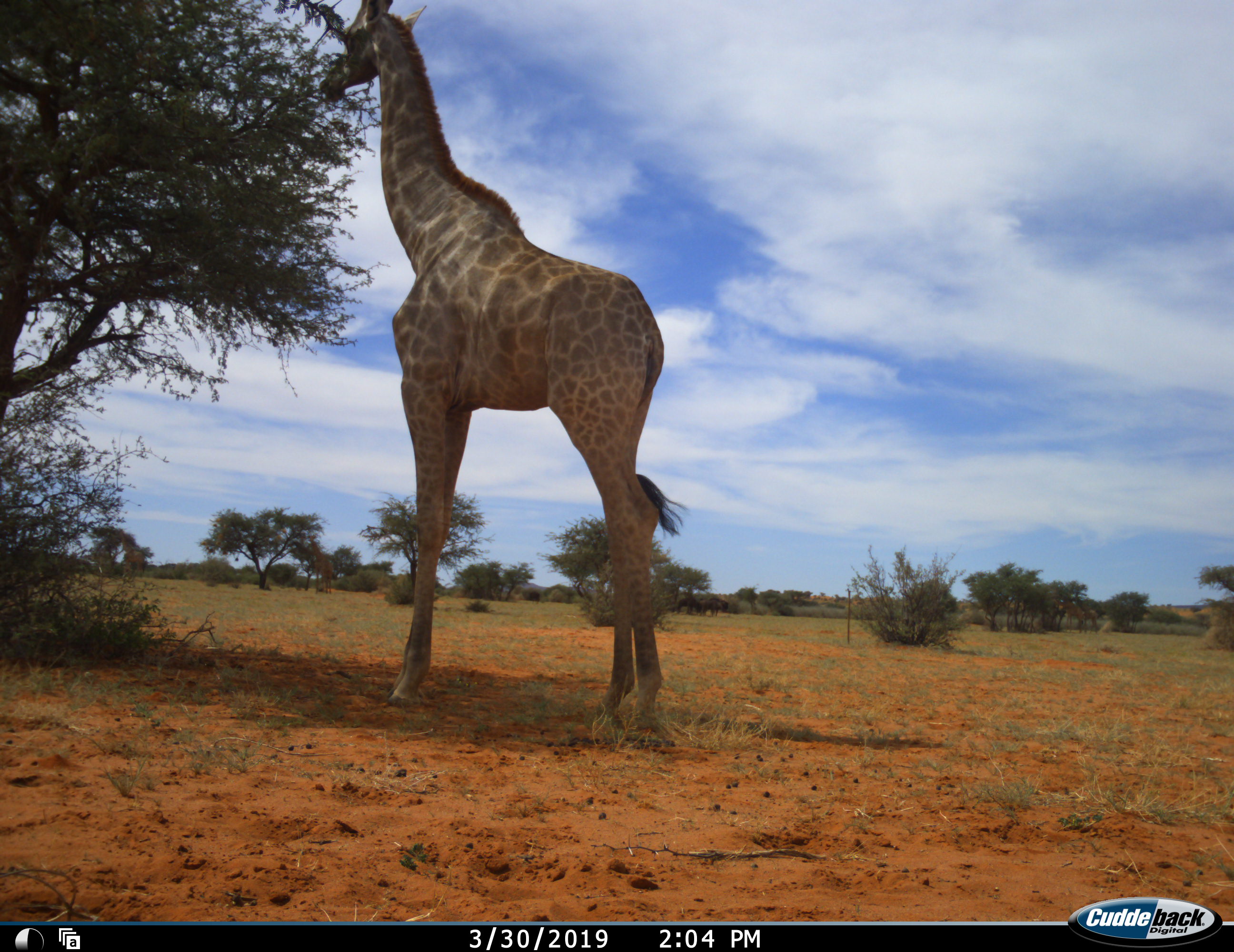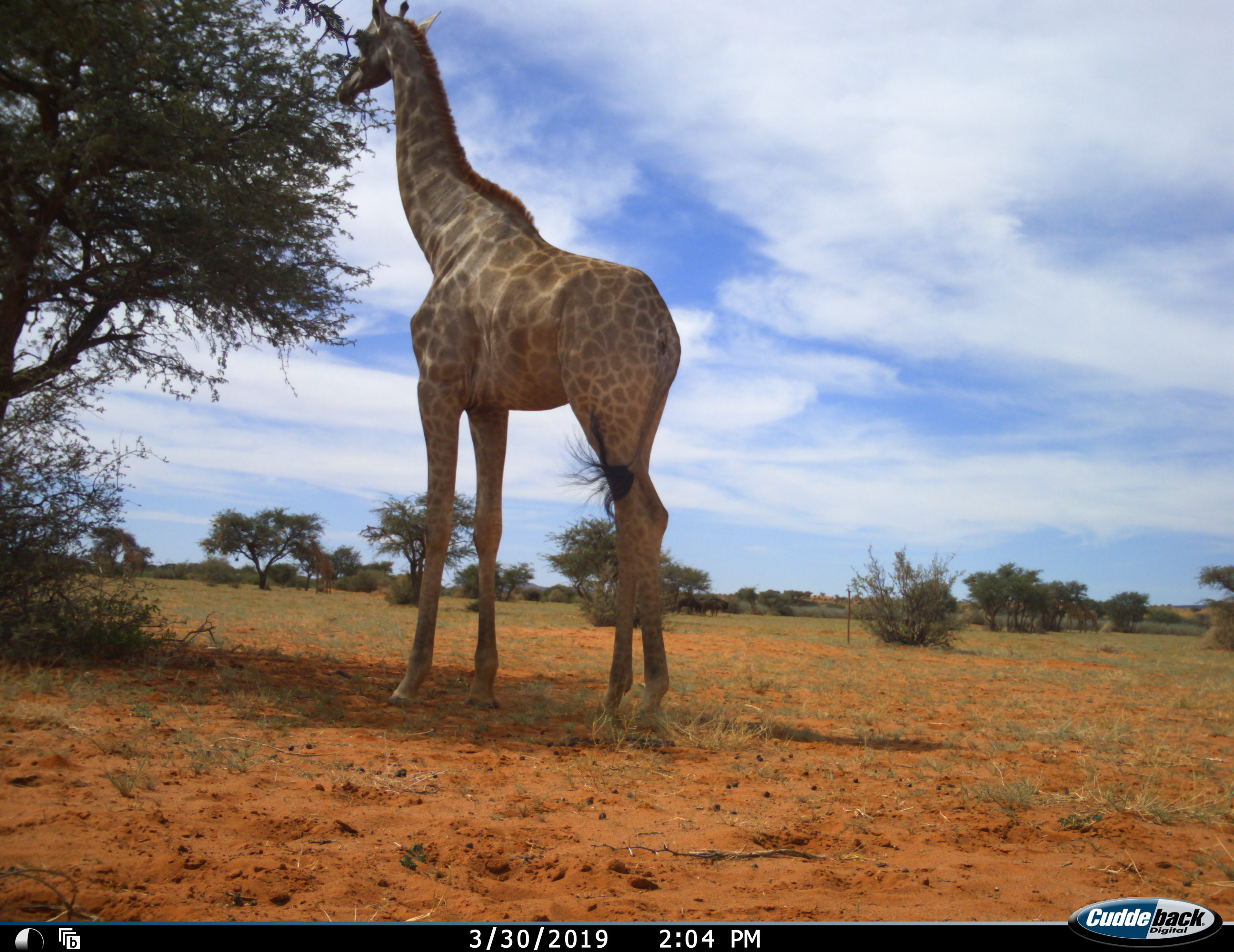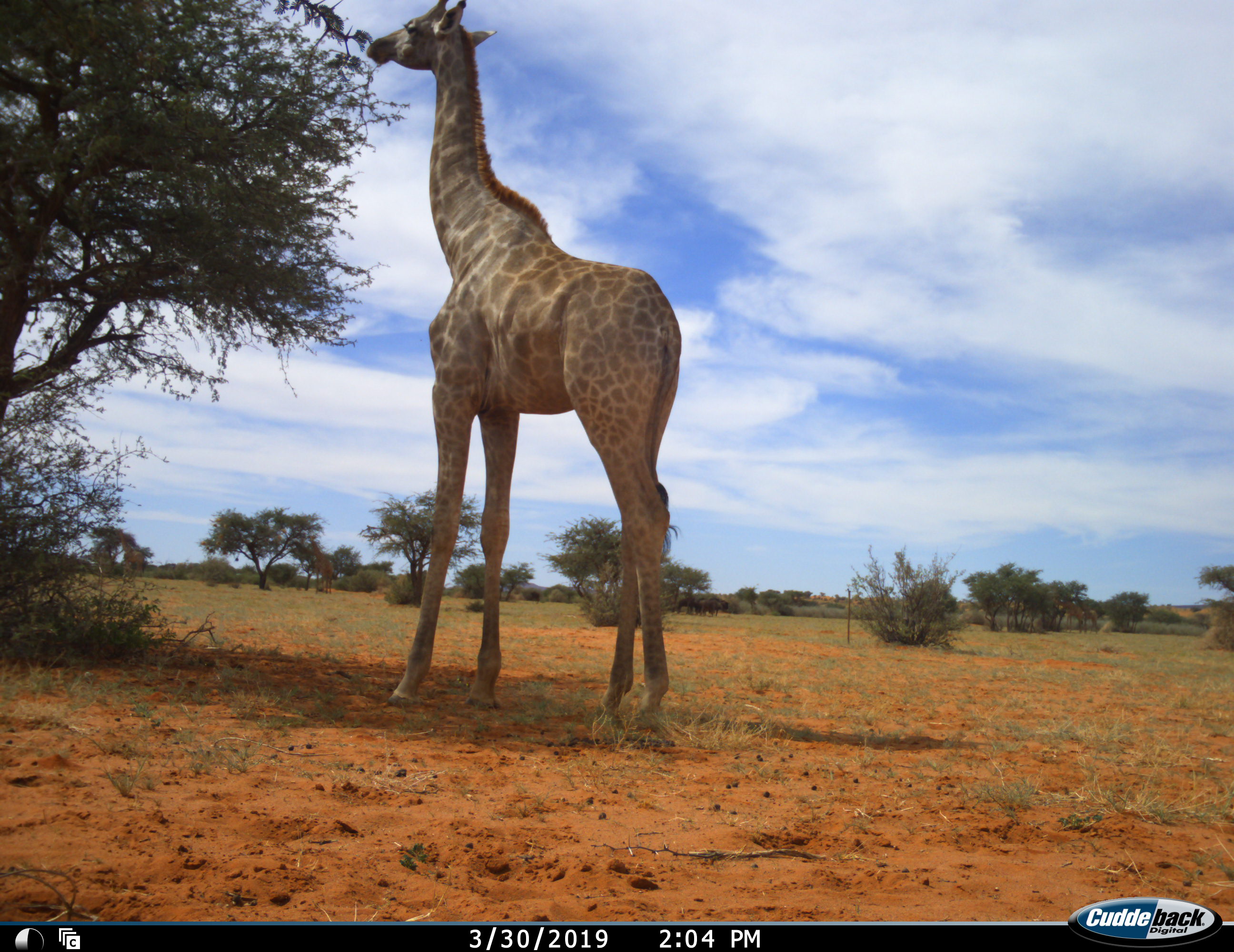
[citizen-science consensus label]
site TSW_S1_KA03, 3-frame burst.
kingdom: Animalia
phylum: Chordata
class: Mammalia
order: Artiodactyla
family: Giraffidae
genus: Giraffa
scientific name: Giraffa camelopardalis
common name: giraffe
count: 1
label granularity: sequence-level